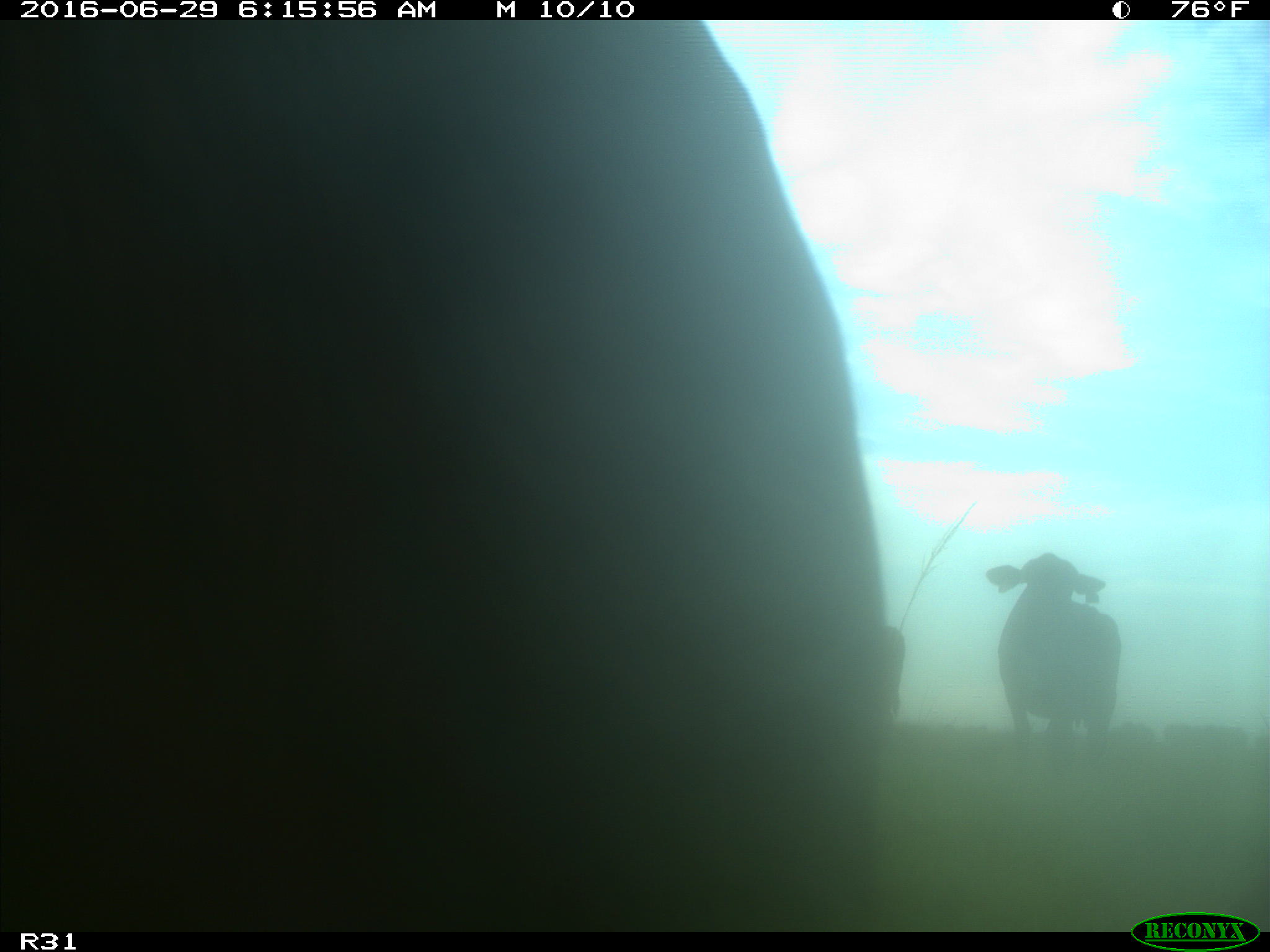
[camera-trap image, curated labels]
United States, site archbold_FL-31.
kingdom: Animalia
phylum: Chordata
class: Mammalia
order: Artiodactyla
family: Bovidae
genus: Bos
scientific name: Bos taurus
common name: domestic cow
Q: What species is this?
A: Bos taurus (domestic cow).